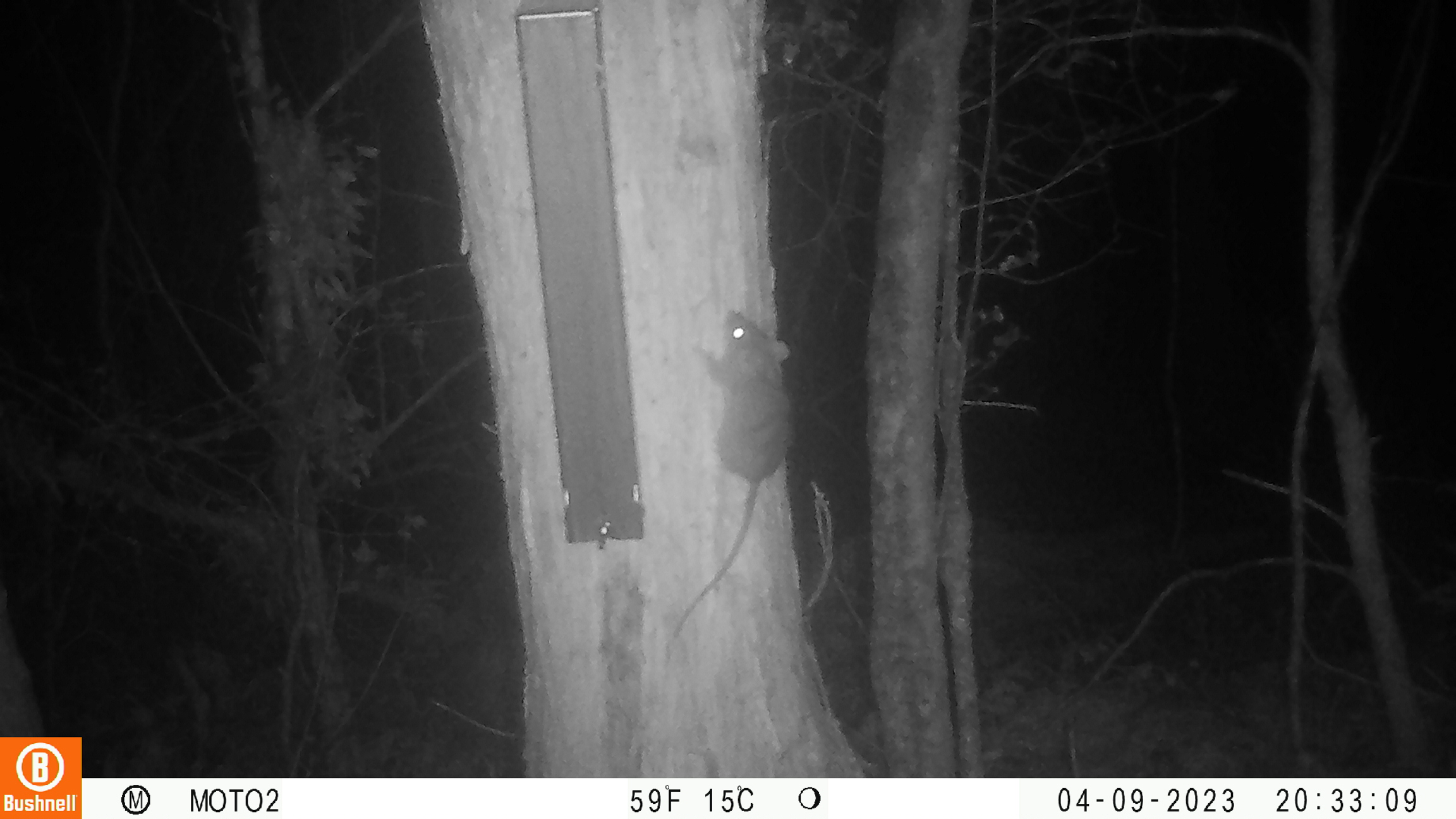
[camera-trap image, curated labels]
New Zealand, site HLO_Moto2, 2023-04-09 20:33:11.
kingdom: Animalia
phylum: Chordata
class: Mammalia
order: Rodentia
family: Muridae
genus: Rattus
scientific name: Rattus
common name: rat